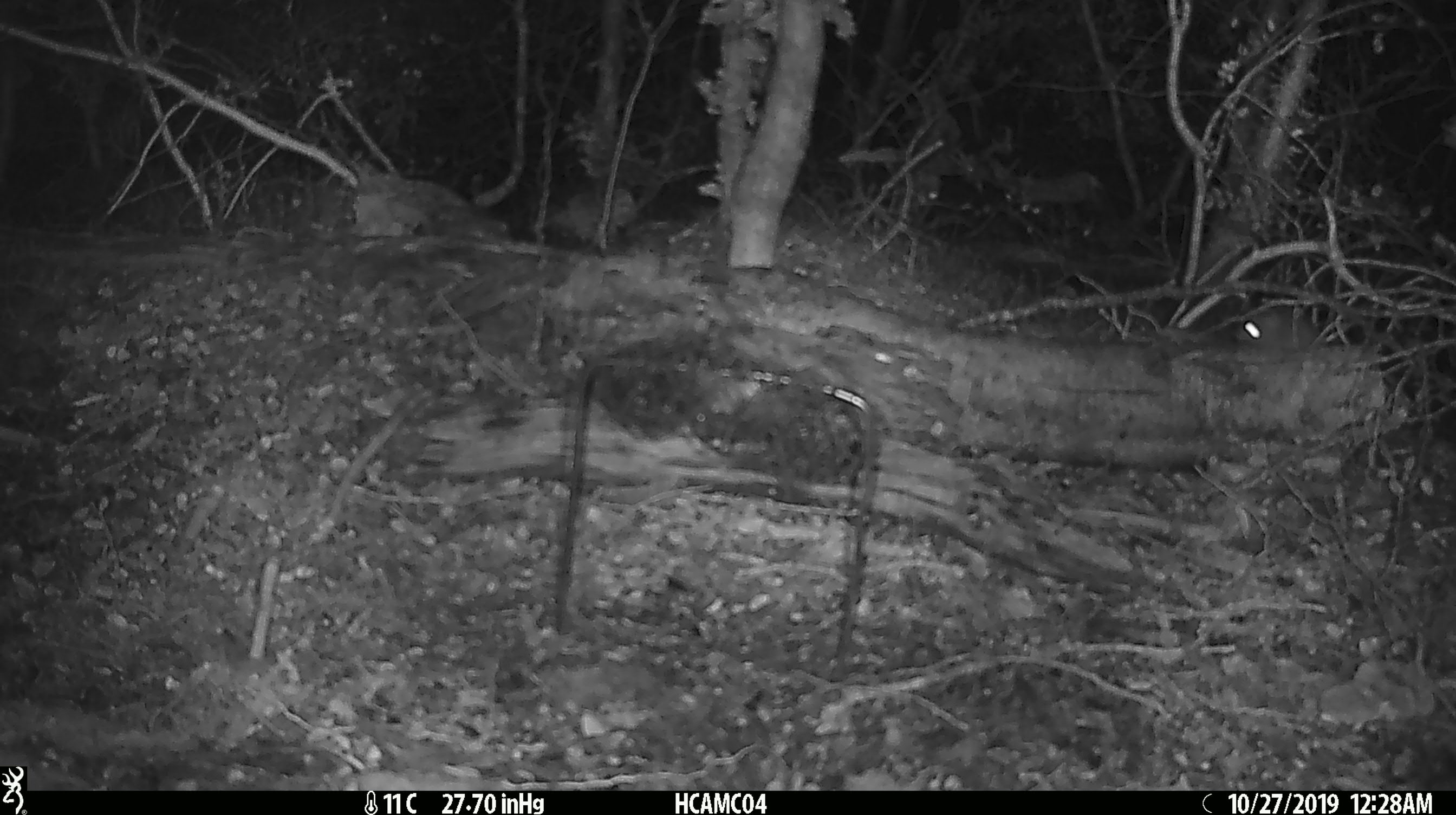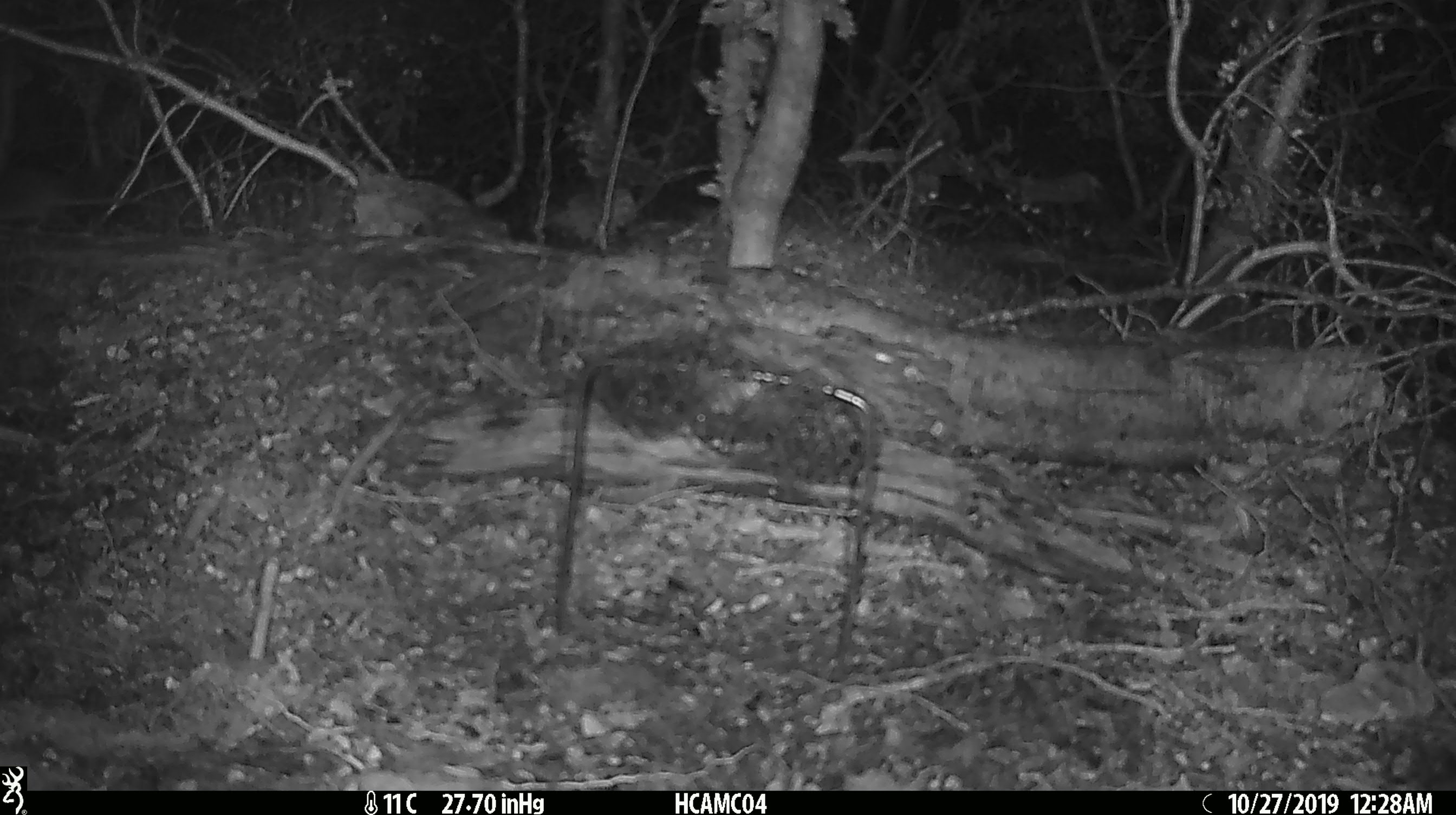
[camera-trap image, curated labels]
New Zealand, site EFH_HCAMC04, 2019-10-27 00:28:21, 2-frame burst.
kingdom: Animalia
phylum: Chordata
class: Mammalia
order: Rodentia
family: Muridae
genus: Mus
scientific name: Mus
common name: mouse